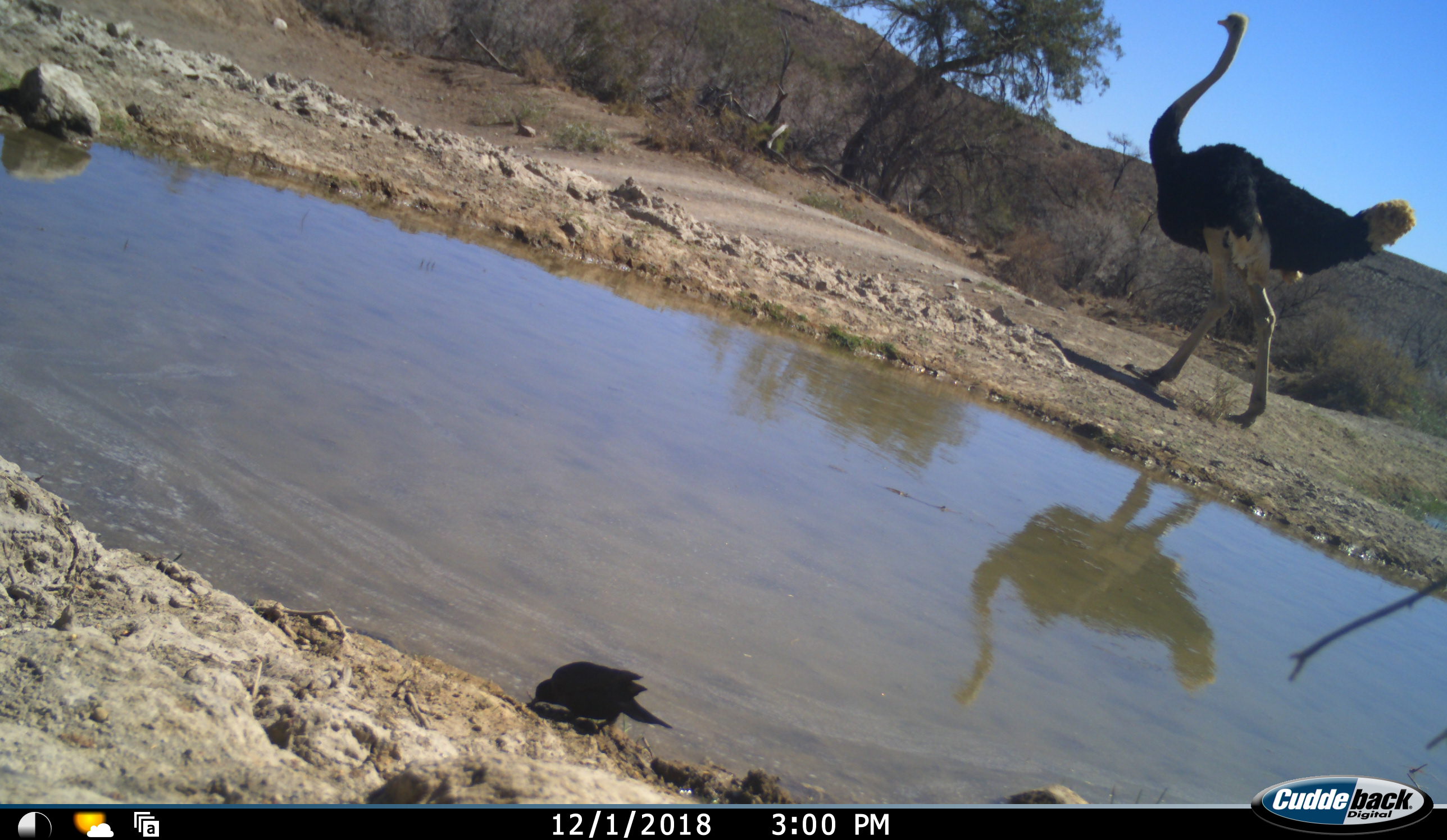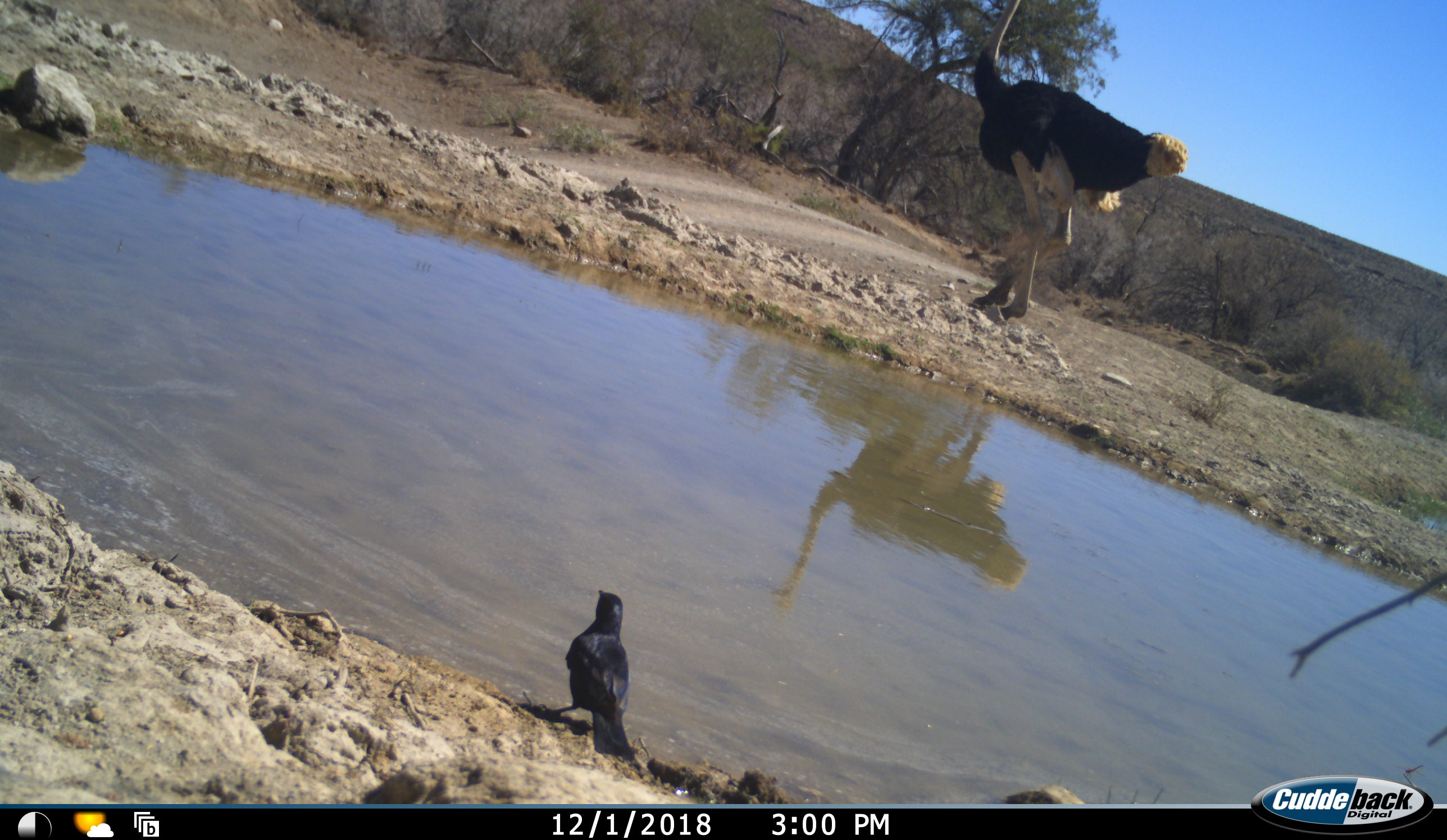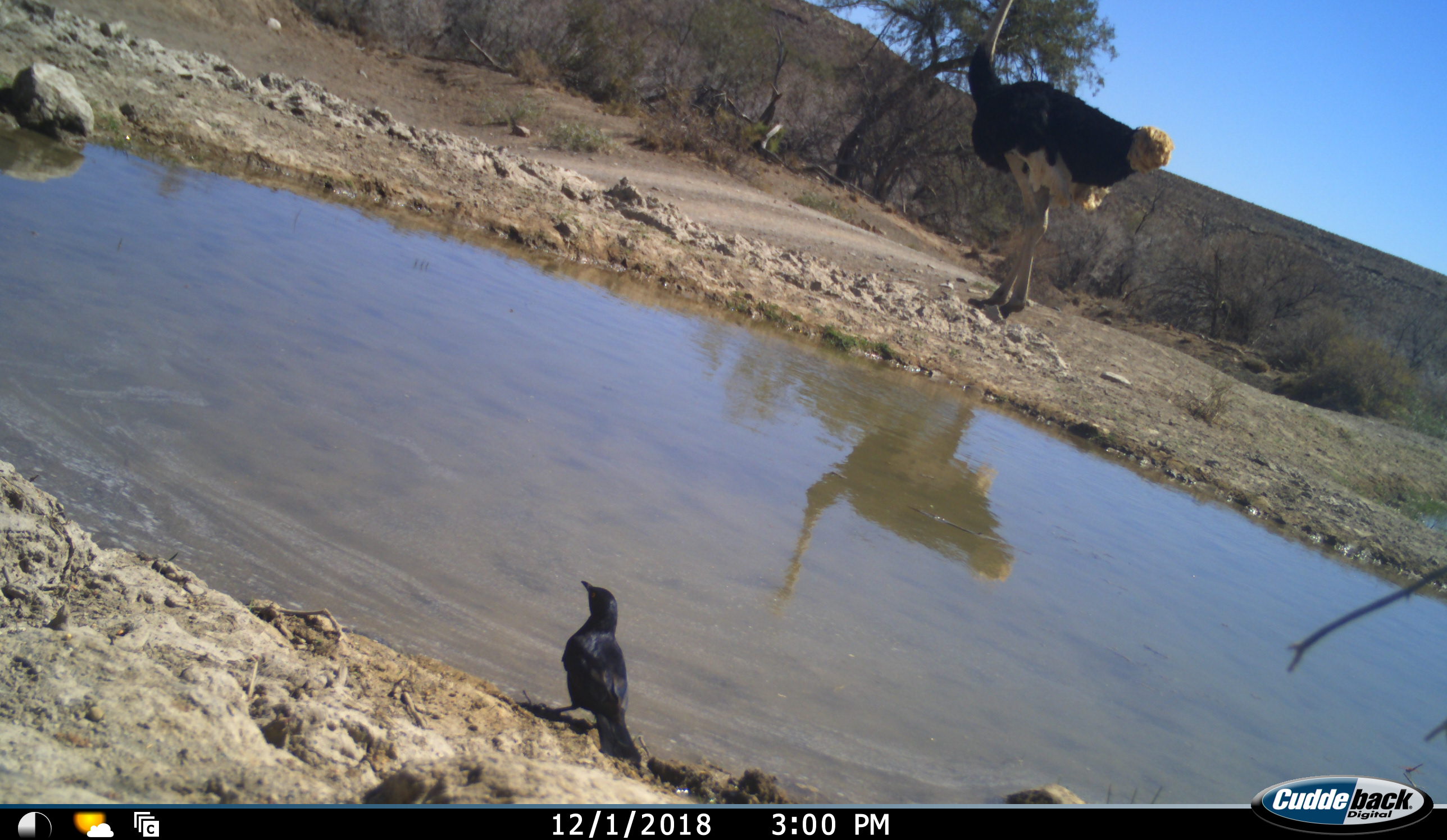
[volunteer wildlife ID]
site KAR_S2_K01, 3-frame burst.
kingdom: Animalia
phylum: Chordata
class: Aves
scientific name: Aves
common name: bird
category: birdother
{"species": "birdother (bird) (Aves)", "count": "1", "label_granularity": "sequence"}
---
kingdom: Animalia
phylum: Chordata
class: Aves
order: Struthioniformes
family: Struthionidae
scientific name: Struthionidae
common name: ostrich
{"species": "ostrich (Struthionidae)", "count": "1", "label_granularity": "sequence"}